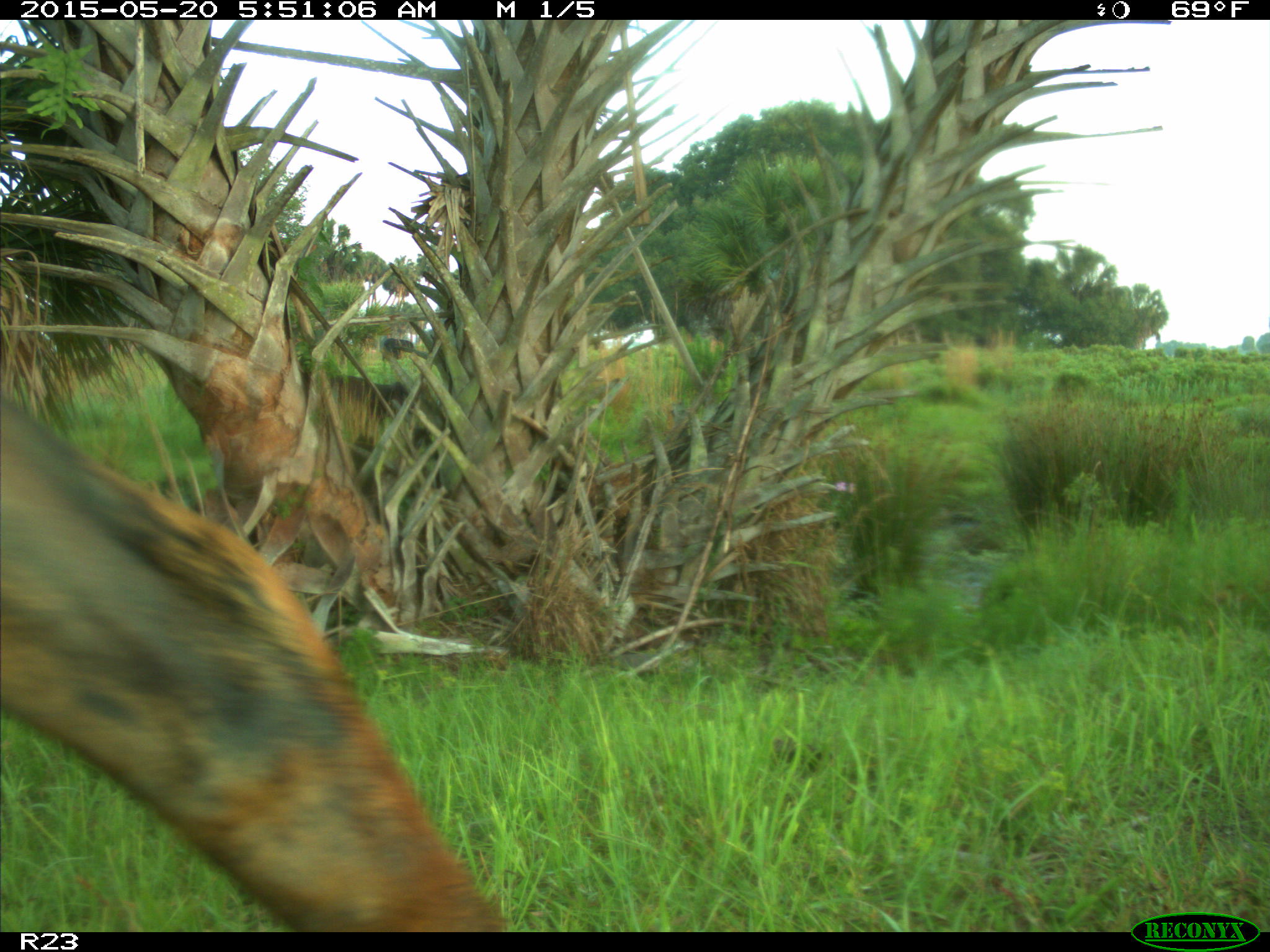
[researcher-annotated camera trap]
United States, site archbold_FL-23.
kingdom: Animalia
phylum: Chordata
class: Mammalia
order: Artiodactyla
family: Bovidae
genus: Bos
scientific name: Bos taurus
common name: domestic cow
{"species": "Bos taurus (domestic cow)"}